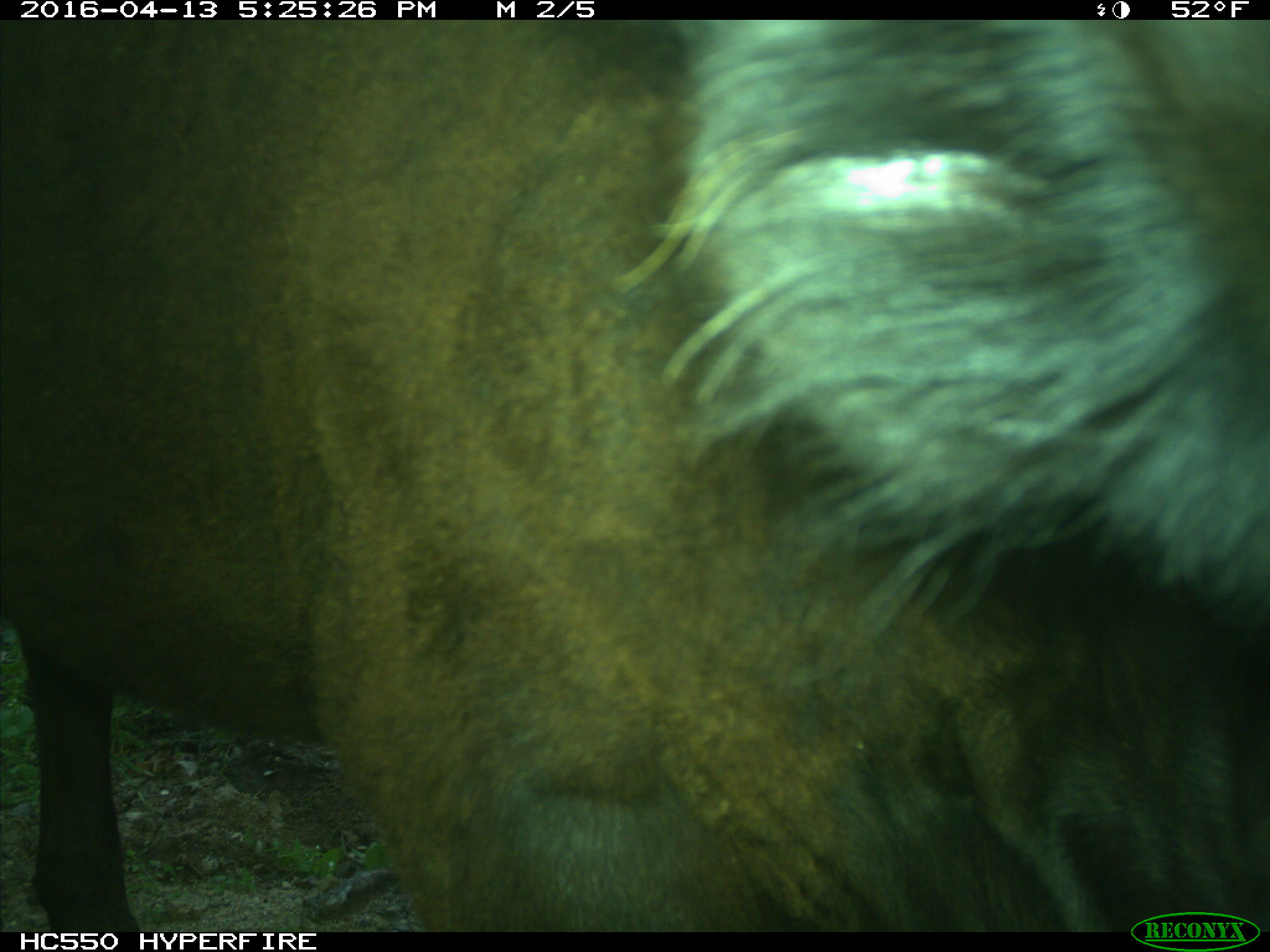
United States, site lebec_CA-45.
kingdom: Animalia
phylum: Chordata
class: Mammalia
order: Artiodactyla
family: Bovidae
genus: Bos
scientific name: Bos taurus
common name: domestic cow